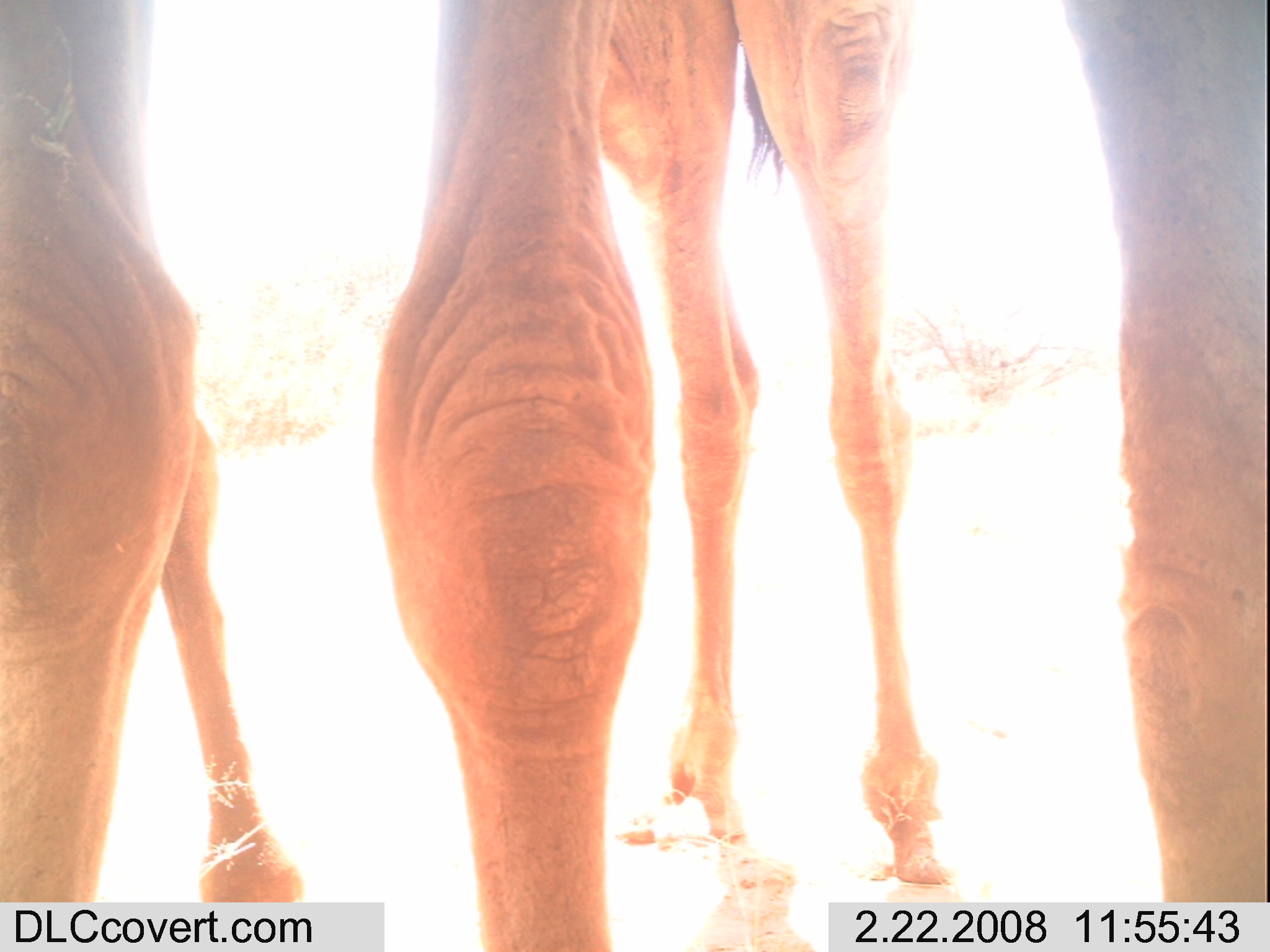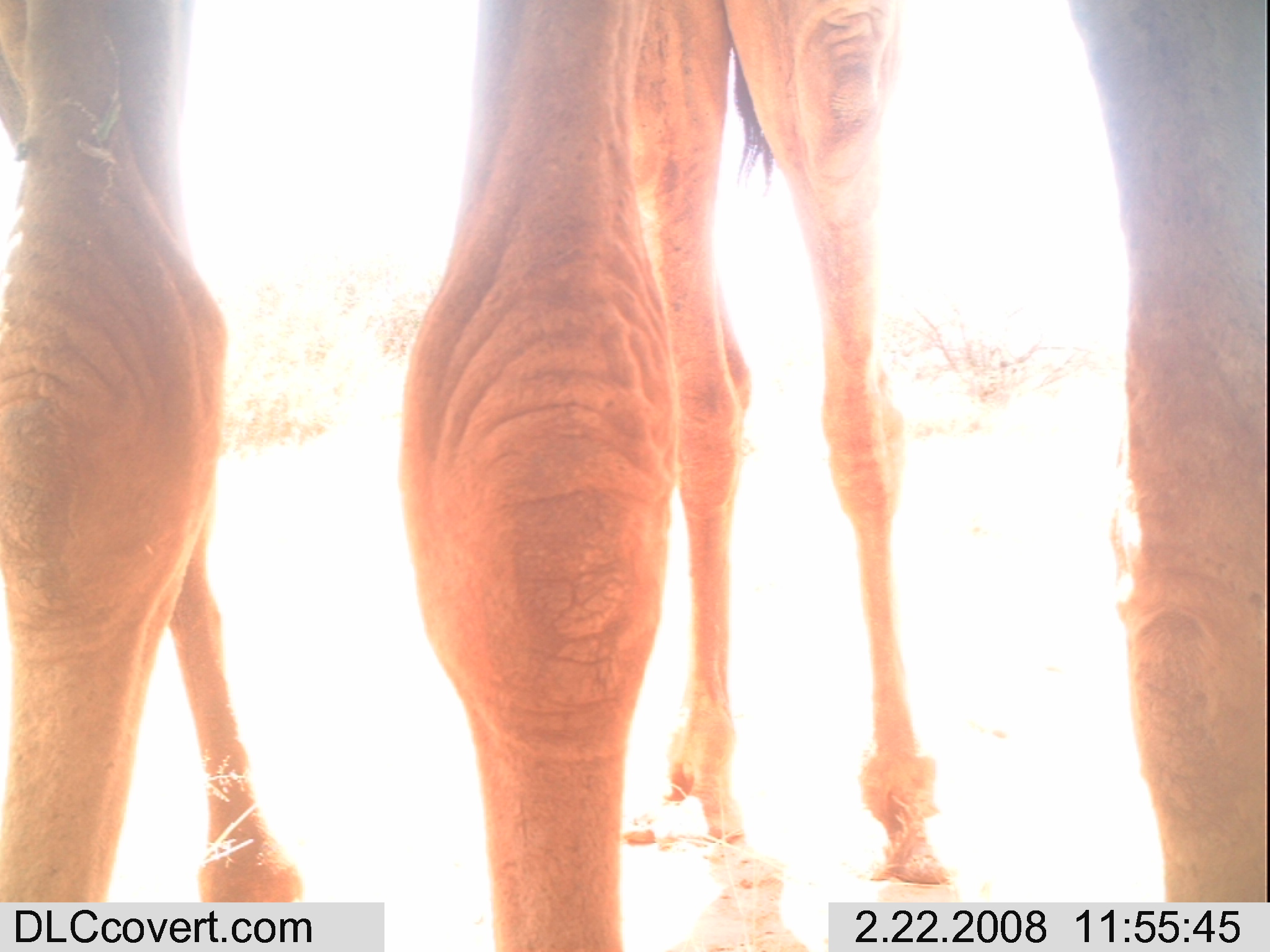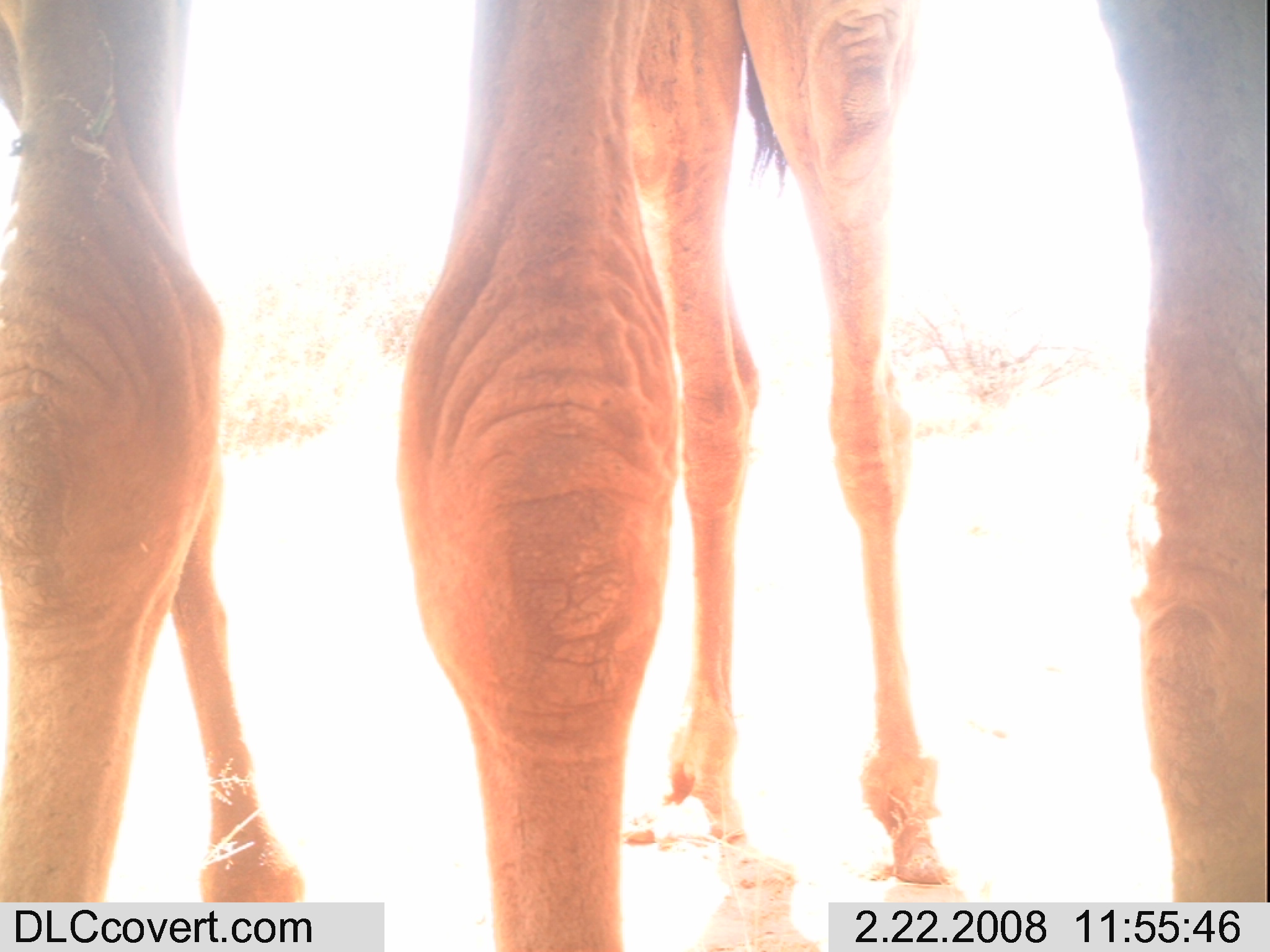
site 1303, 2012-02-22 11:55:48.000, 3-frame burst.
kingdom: Animalia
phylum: Chordata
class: Mammalia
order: Artiodactyla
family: Camelidae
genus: Camelus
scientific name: Camelus dromedarius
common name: dromedary camel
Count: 2.